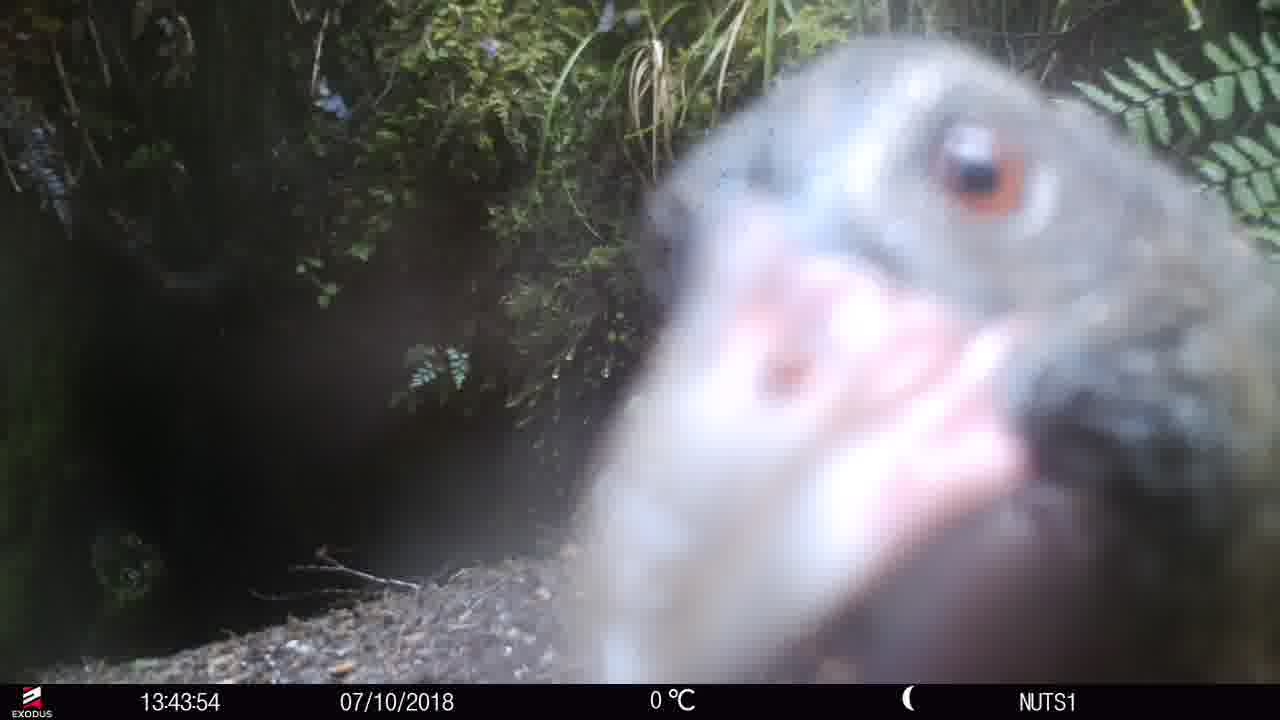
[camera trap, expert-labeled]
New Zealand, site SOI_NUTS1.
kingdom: Animalia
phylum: Chordata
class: Aves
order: Gruiformes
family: Rallidae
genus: Gallirallus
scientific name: Gallirallus australis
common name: weka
Weka (Gallirallus australis).